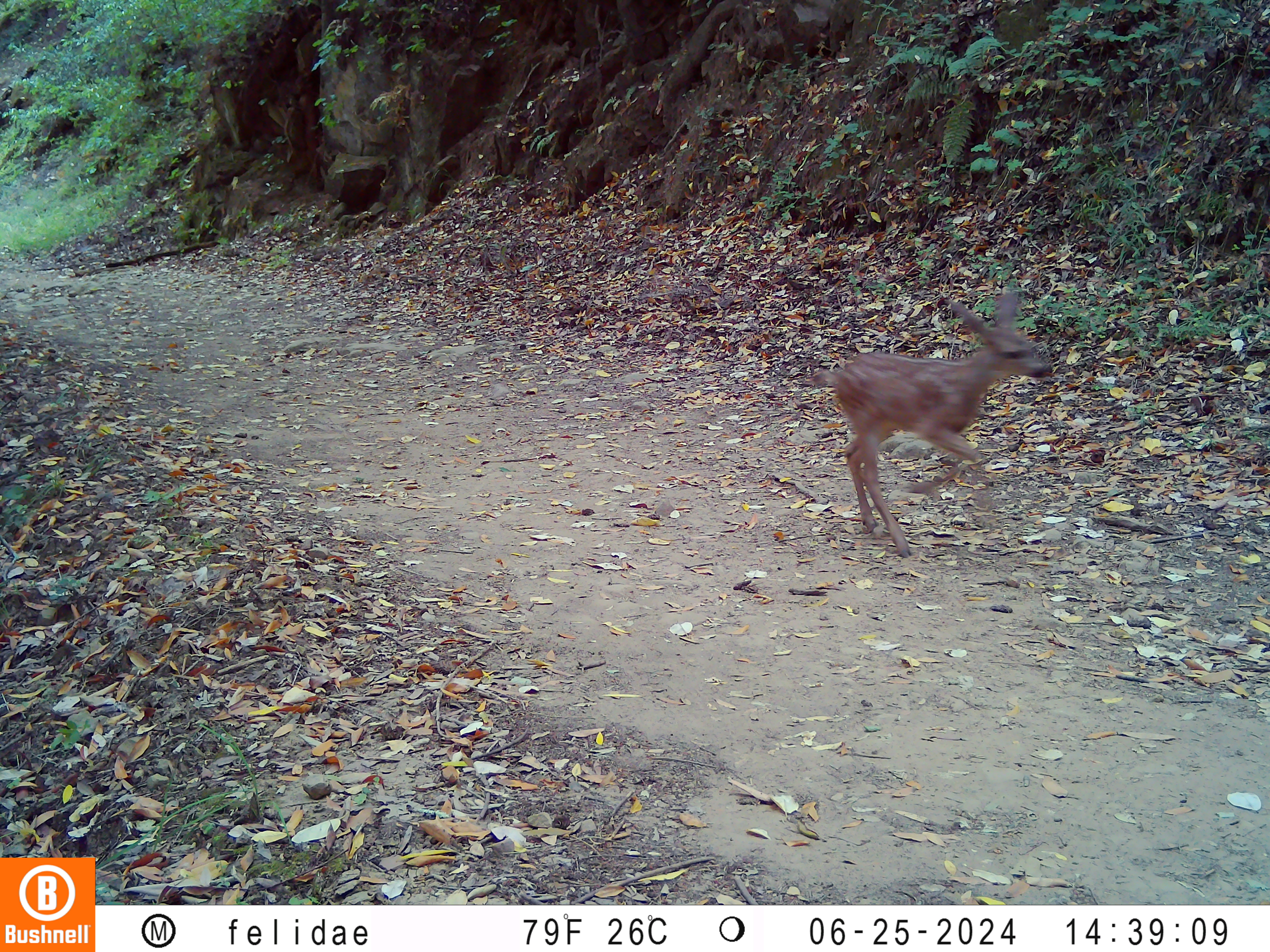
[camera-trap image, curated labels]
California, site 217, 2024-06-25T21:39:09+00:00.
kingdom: Animalia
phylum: Chordata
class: Mammalia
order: Artiodactyla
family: Cervidae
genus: Odocoileus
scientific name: Odocoileus hemionus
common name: mule deer